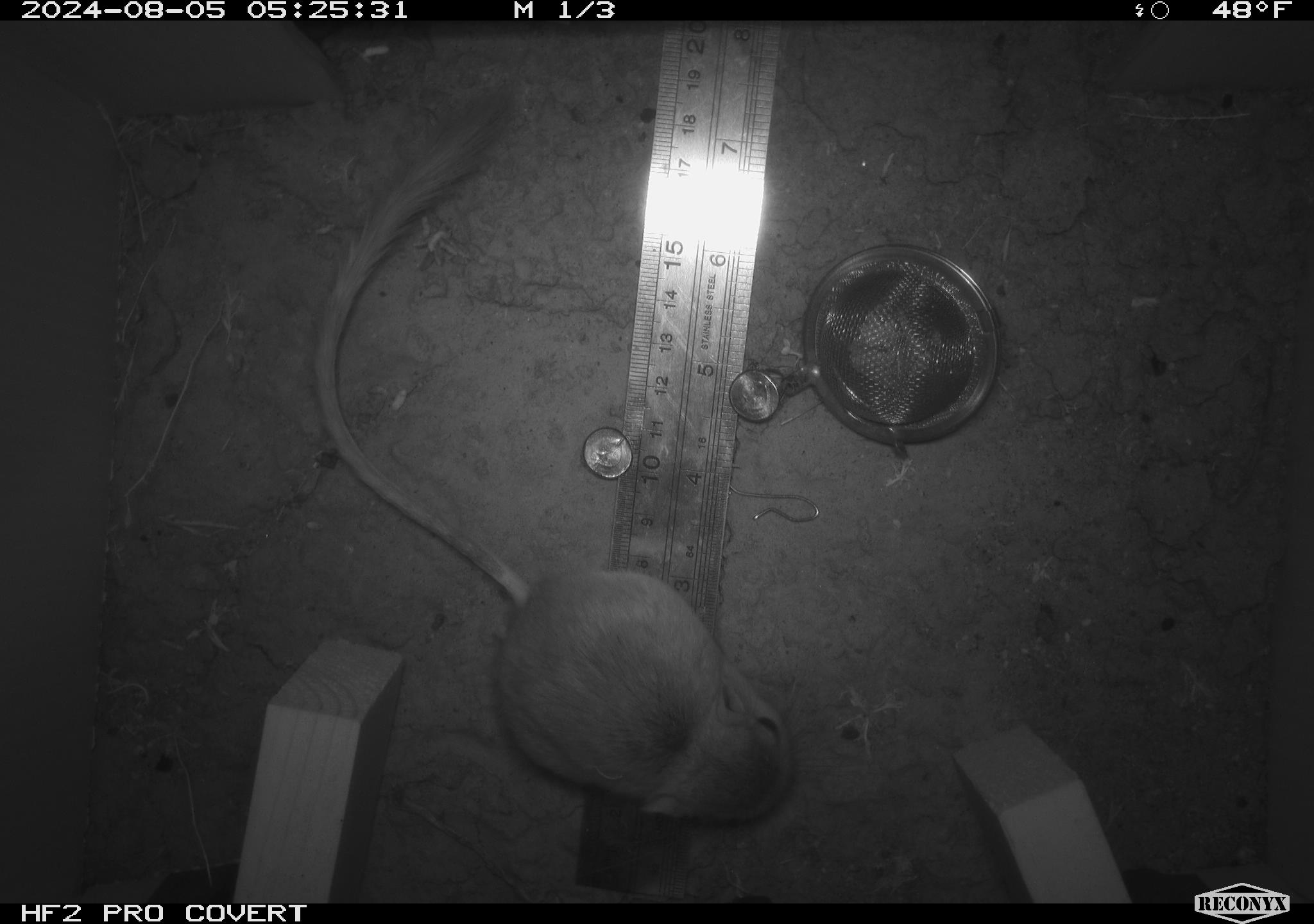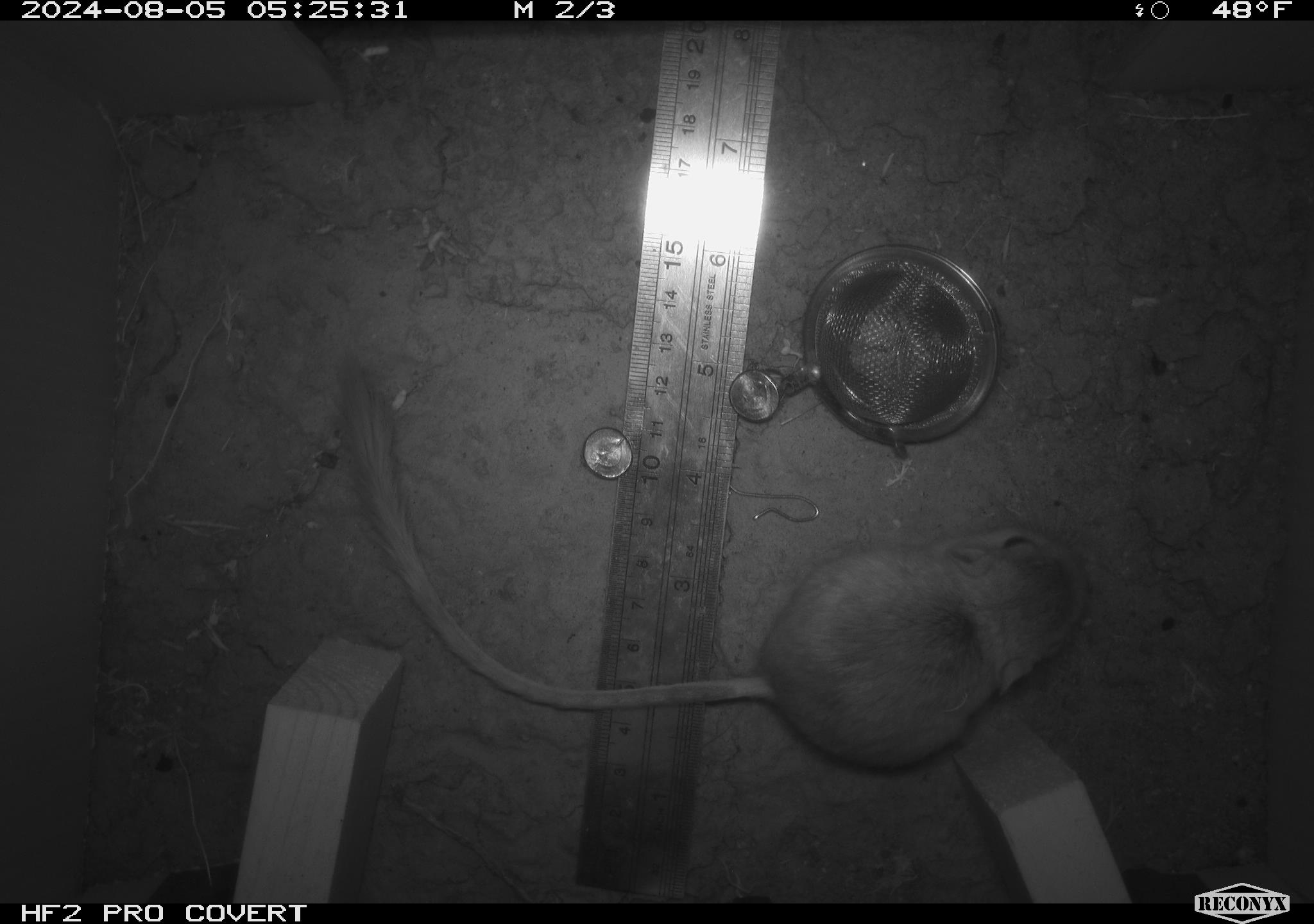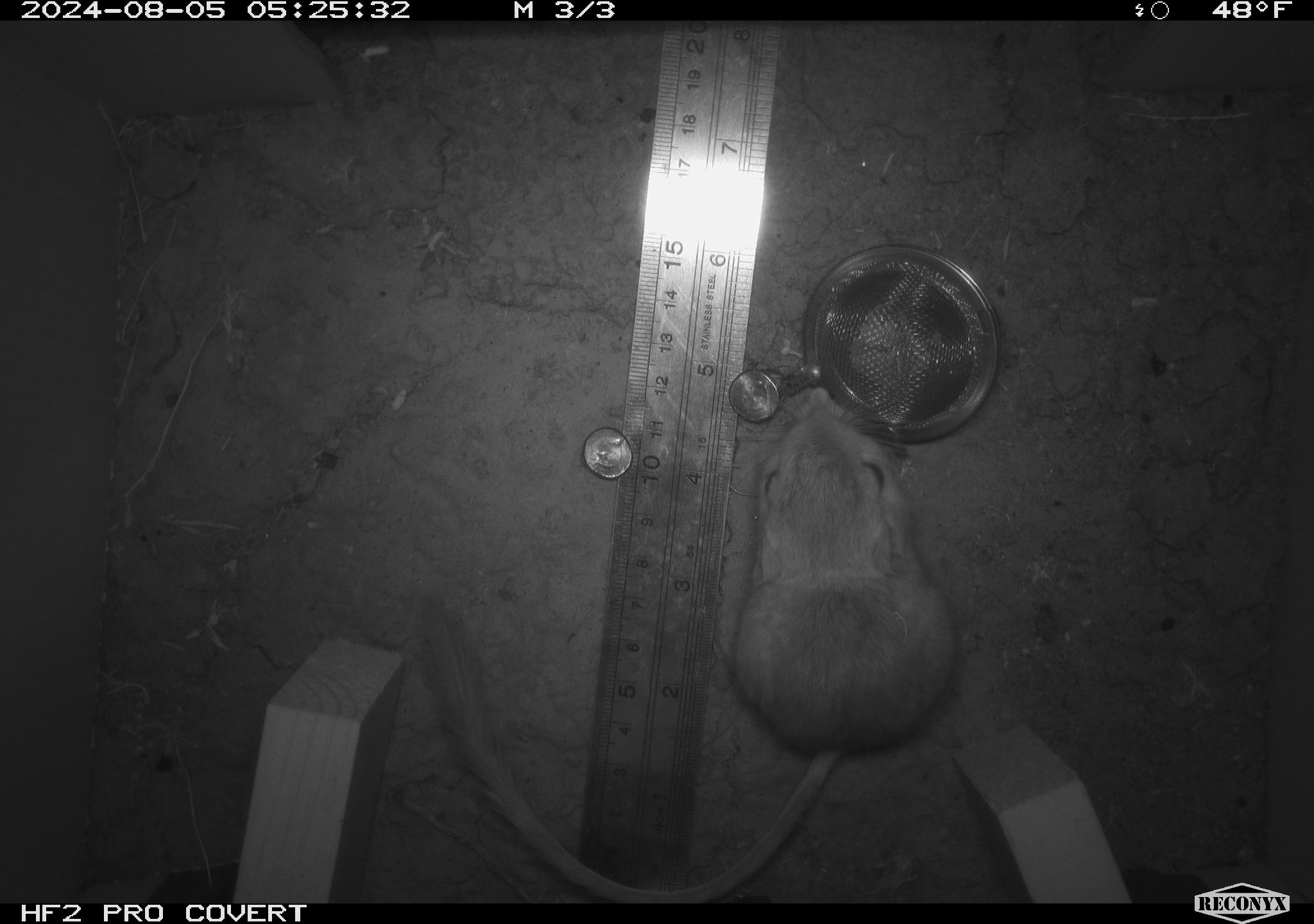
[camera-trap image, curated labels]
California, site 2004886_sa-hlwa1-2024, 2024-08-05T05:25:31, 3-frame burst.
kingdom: Animalia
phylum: Chordata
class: Mammalia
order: Rodentia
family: Heteromyidae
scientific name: Heteromyidae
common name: kangaroo rats and pocket mice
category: heteromyidae family